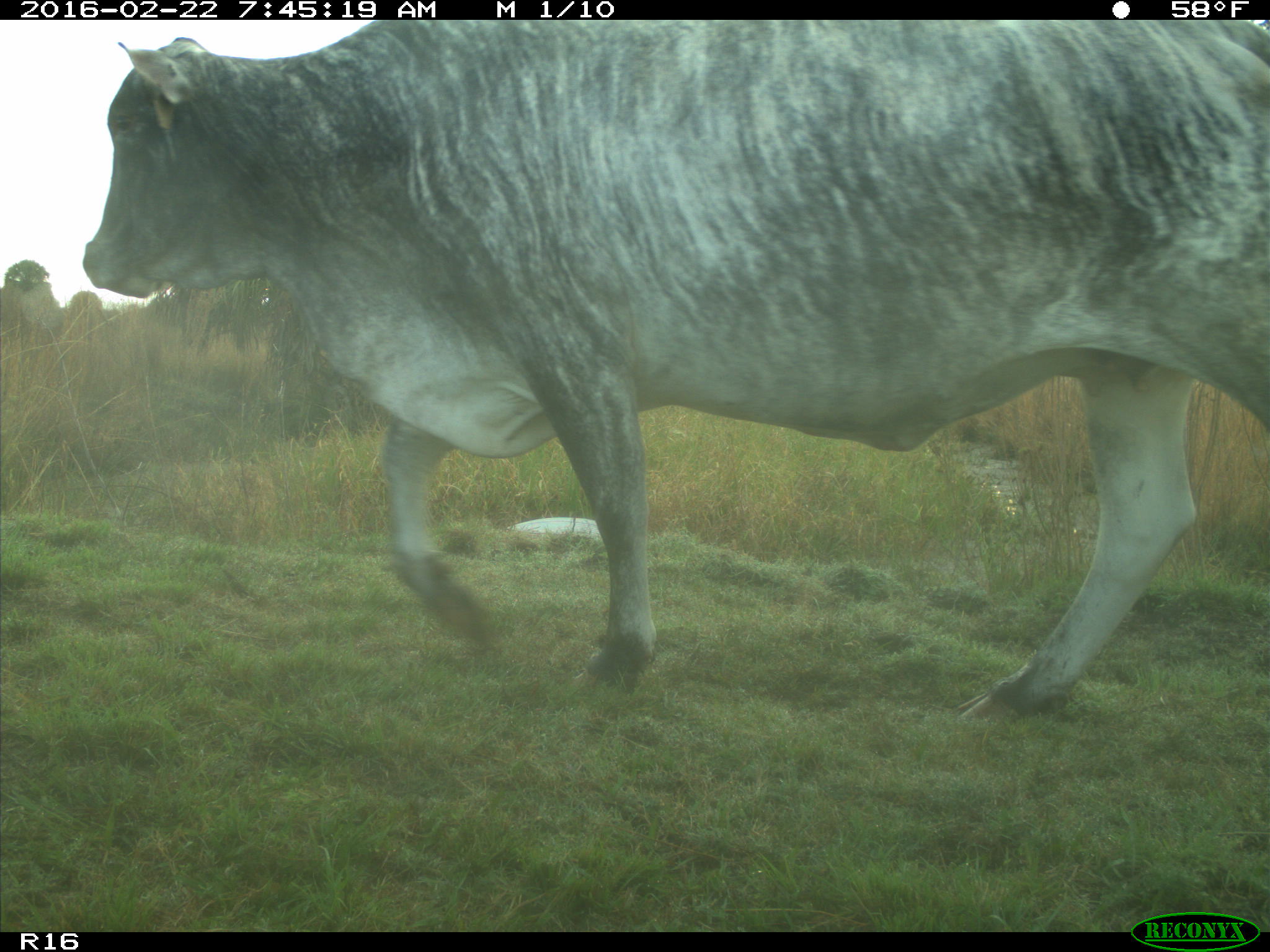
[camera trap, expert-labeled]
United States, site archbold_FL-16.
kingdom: Animalia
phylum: Chordata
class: Mammalia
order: Artiodactyla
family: Bovidae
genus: Bos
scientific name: Bos taurus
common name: domestic cow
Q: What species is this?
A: Bos taurus (domestic cow).